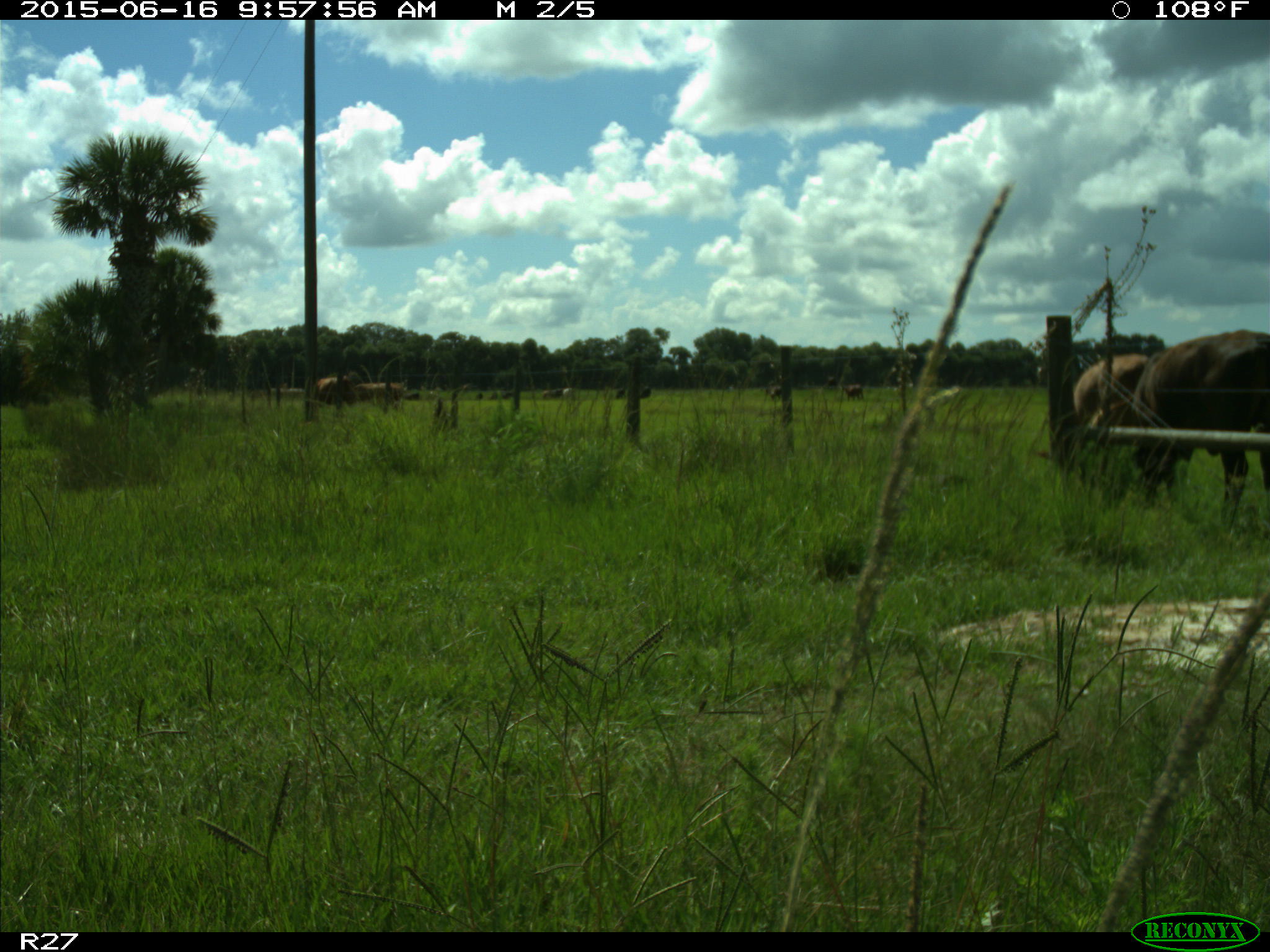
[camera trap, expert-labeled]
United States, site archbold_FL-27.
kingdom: Animalia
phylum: Chordata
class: Mammalia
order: Artiodactyla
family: Bovidae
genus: Bos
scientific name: Bos taurus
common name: domestic cow